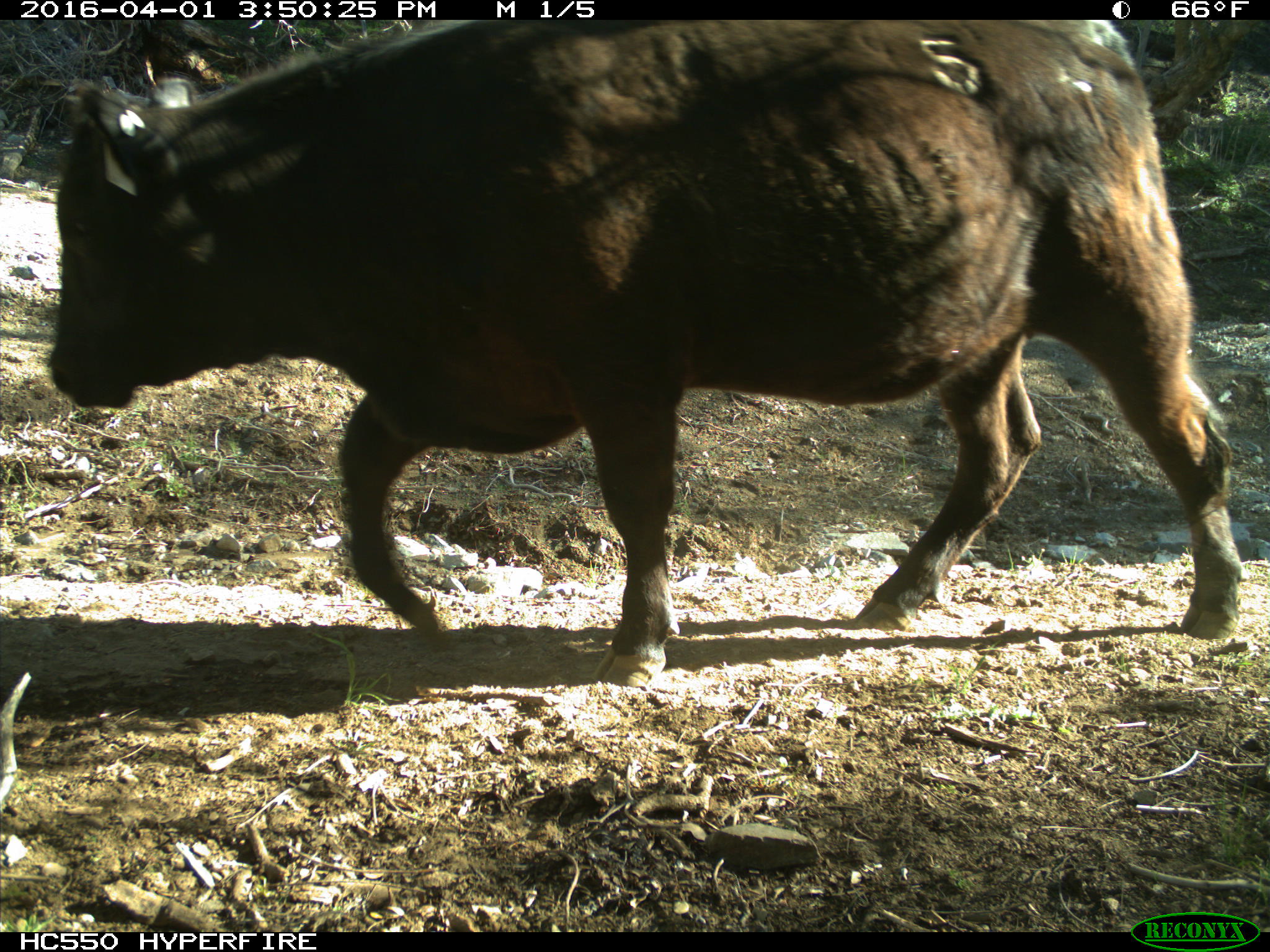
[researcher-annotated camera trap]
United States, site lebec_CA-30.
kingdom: Animalia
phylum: Chordata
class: Mammalia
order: Artiodactyla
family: Bovidae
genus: Bos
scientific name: Bos taurus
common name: domestic cow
Bos taurus (domestic cow).